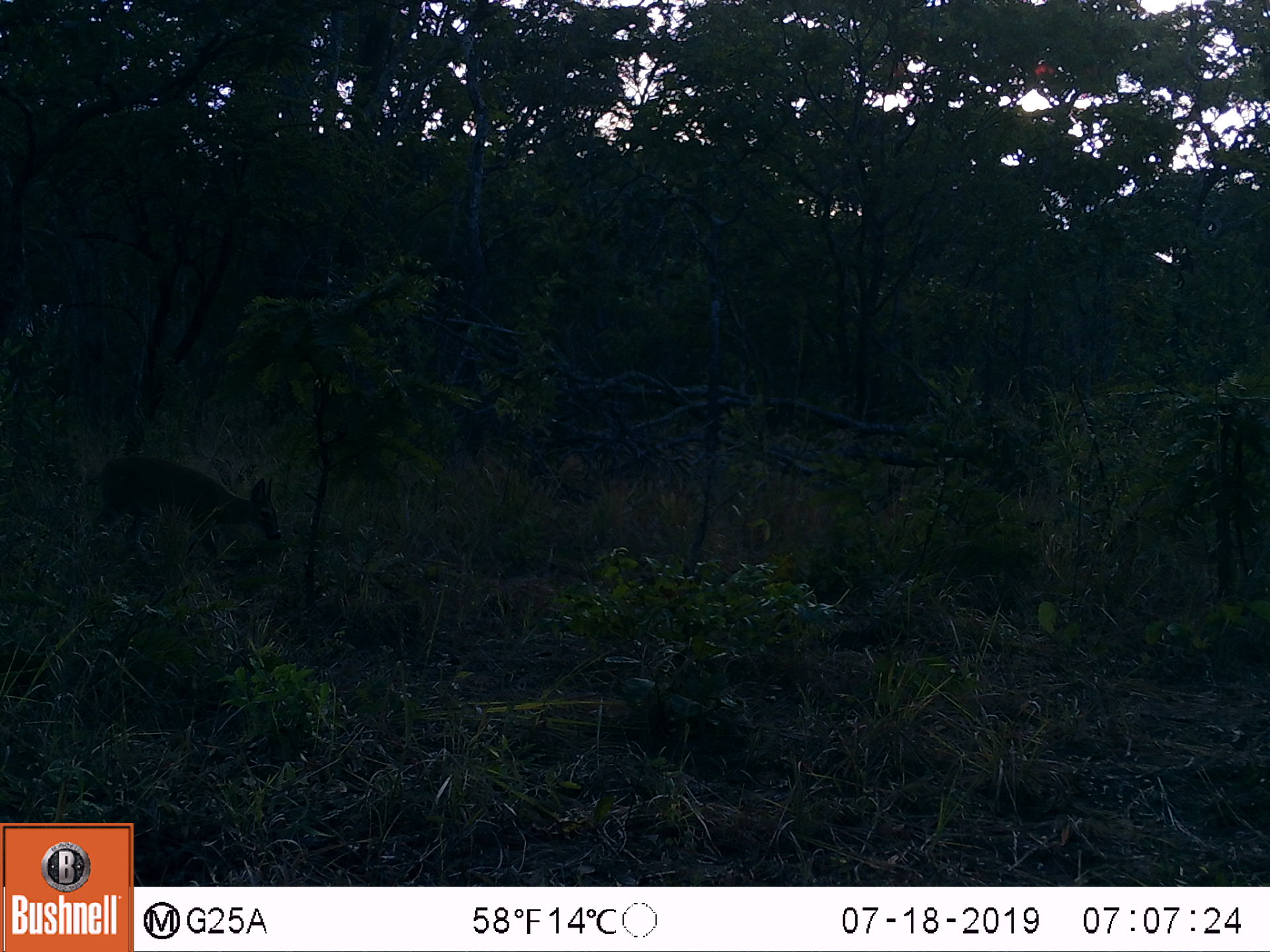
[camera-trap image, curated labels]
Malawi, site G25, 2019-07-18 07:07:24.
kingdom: Animalia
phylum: Chordata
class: Mammalia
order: Artiodactyla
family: Bovidae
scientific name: Antilopinae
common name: small antelope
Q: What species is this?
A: Small antelope (Antilopinae).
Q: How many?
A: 1.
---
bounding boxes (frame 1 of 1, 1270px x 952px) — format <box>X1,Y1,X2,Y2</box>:
small antelope: <box>85,449,284,577</box>